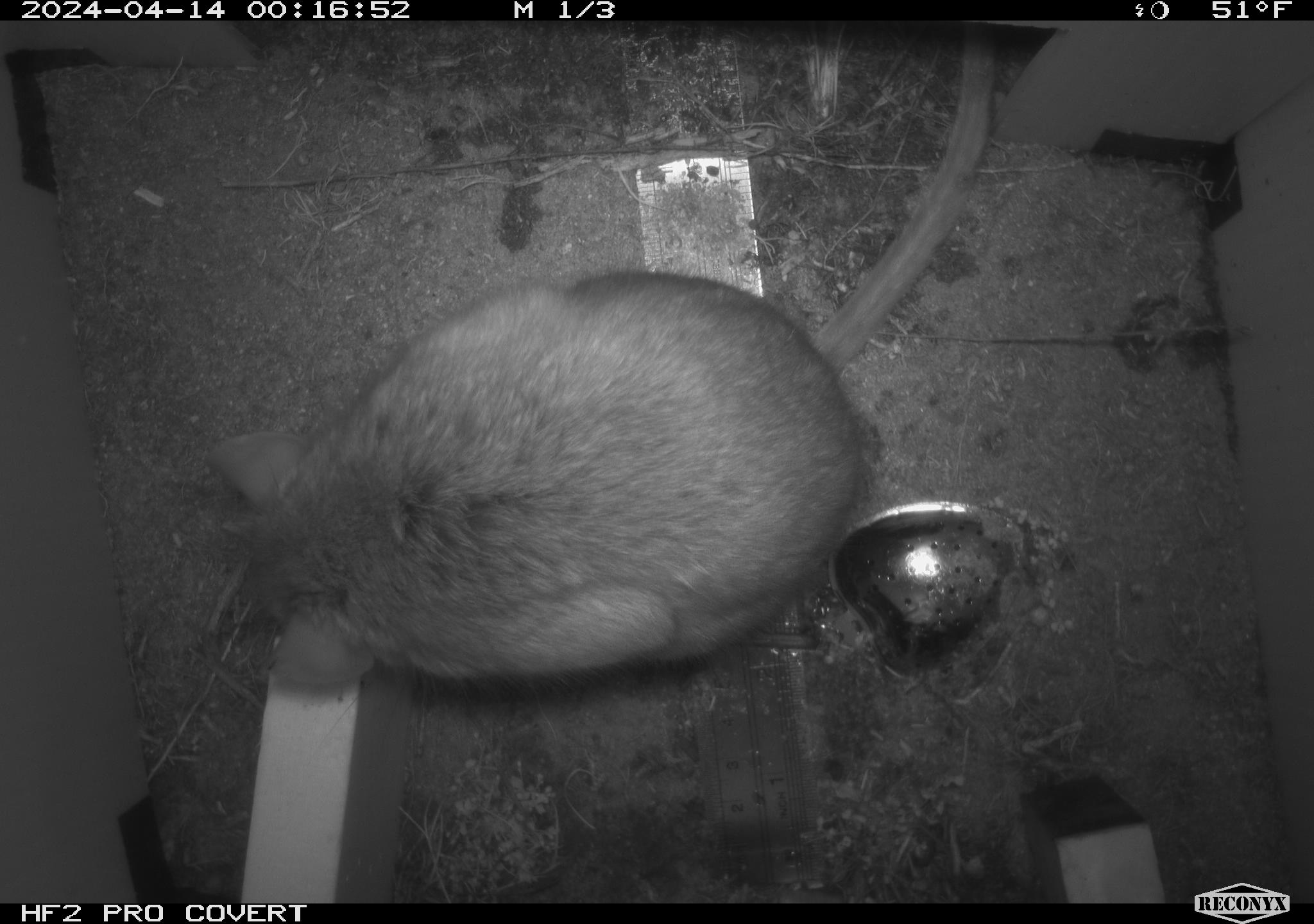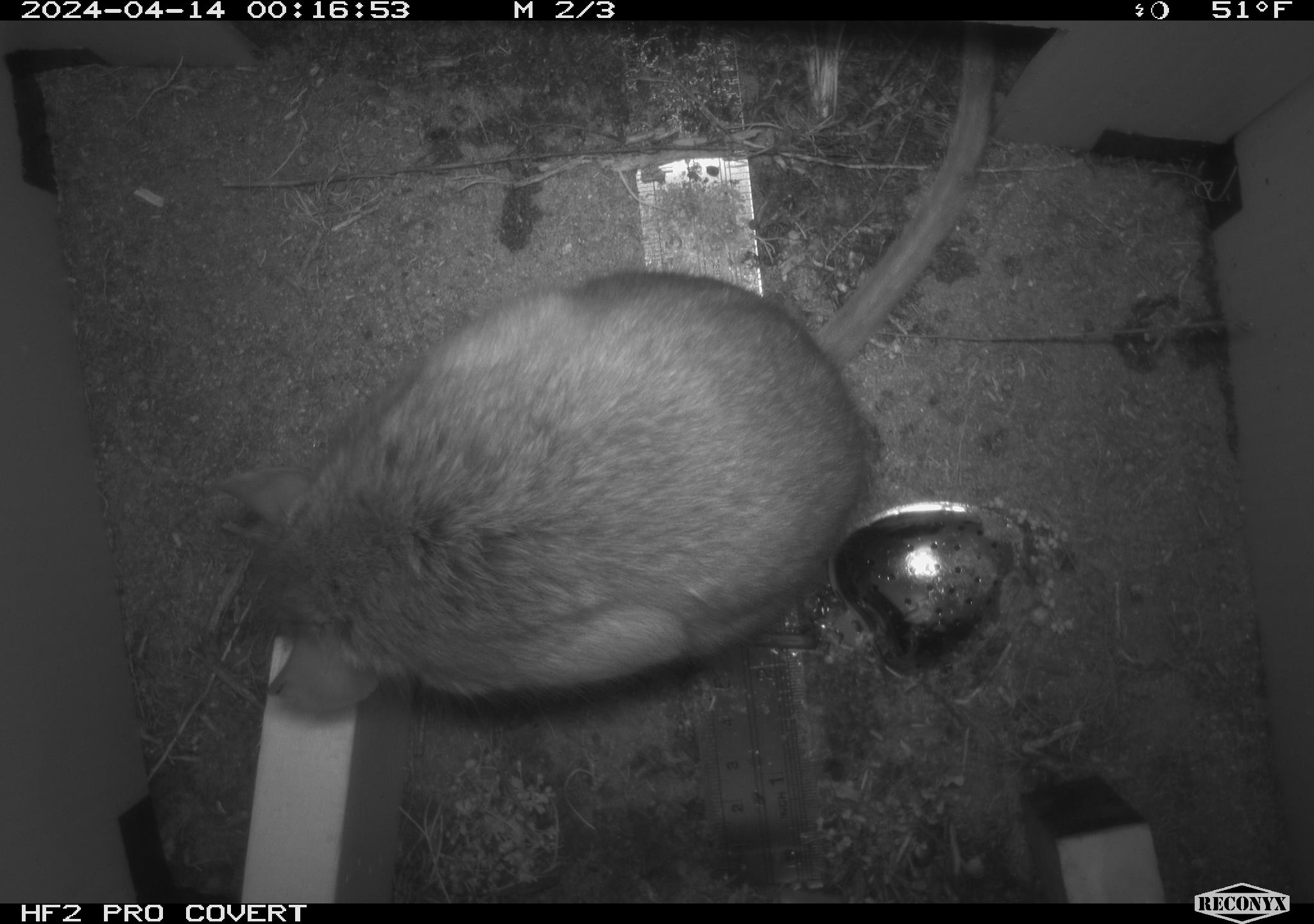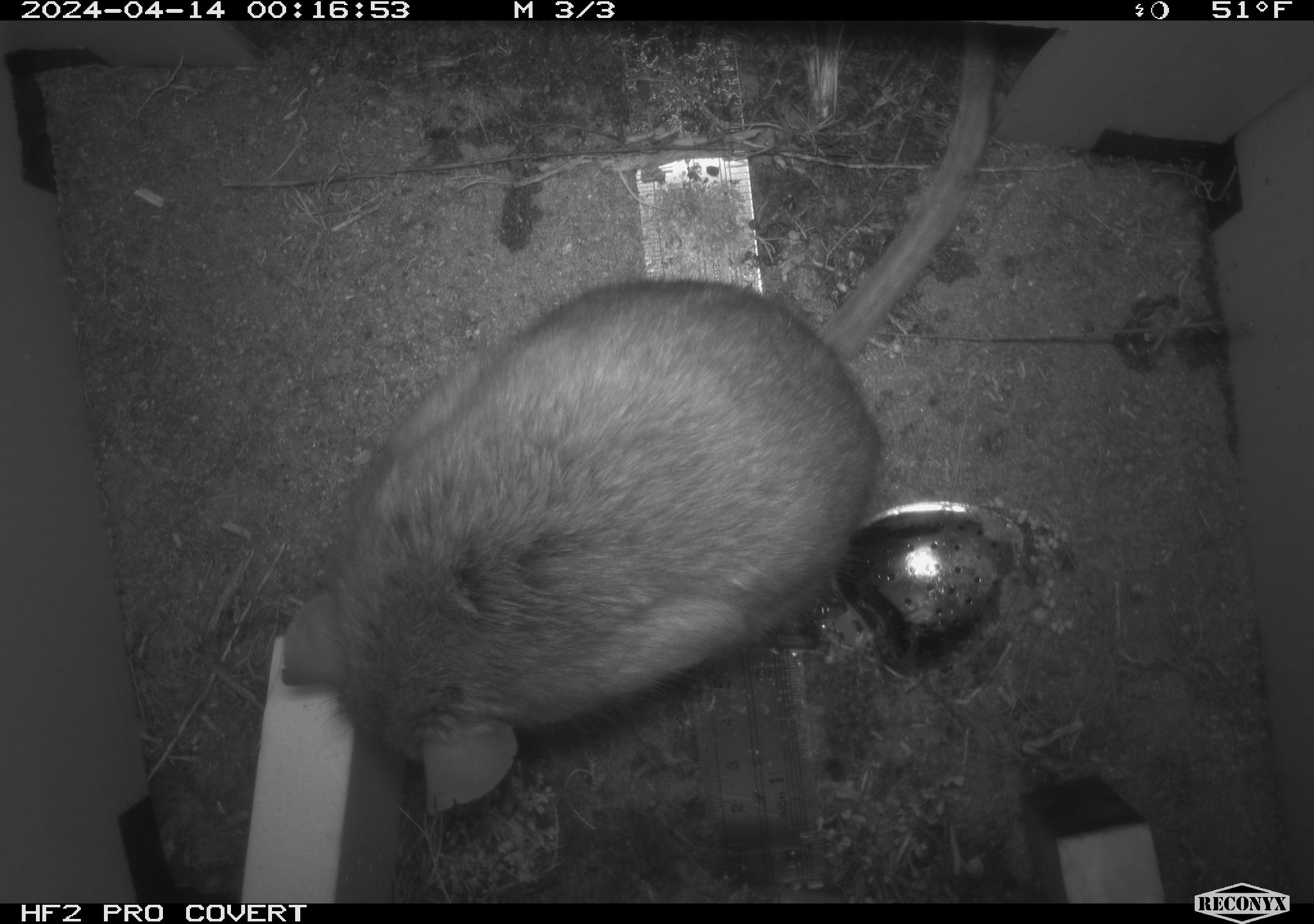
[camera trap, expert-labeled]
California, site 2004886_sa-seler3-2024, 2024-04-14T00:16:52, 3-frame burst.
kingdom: Animalia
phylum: Chordata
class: Mammalia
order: Rodentia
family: Cricetidae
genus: Neotoma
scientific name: Neotoma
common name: pack rat or woodrat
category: neotoma species